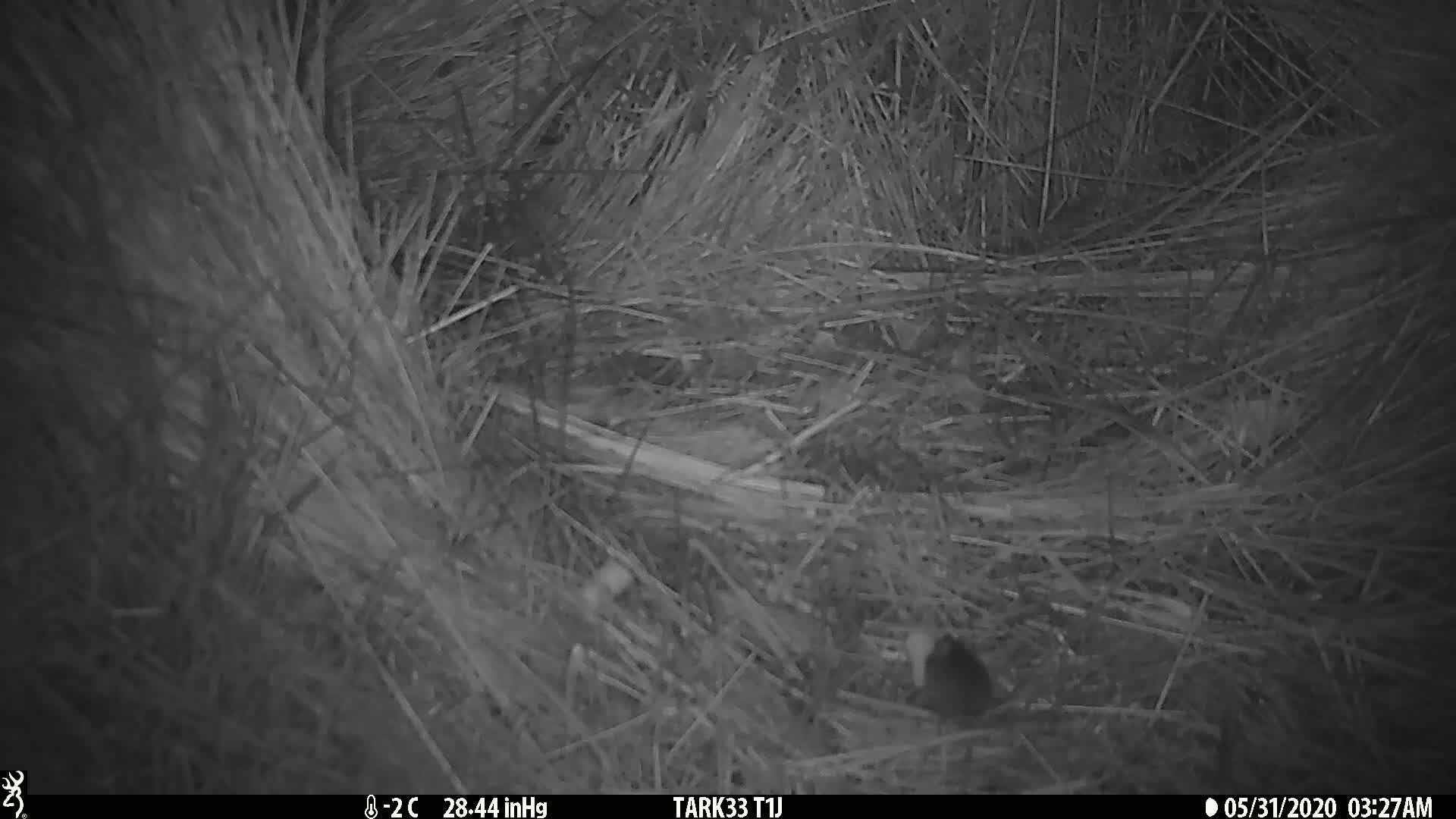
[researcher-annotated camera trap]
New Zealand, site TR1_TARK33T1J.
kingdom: Animalia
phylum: Chordata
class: Mammalia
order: Rodentia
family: Muridae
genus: Mus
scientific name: Mus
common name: mouse